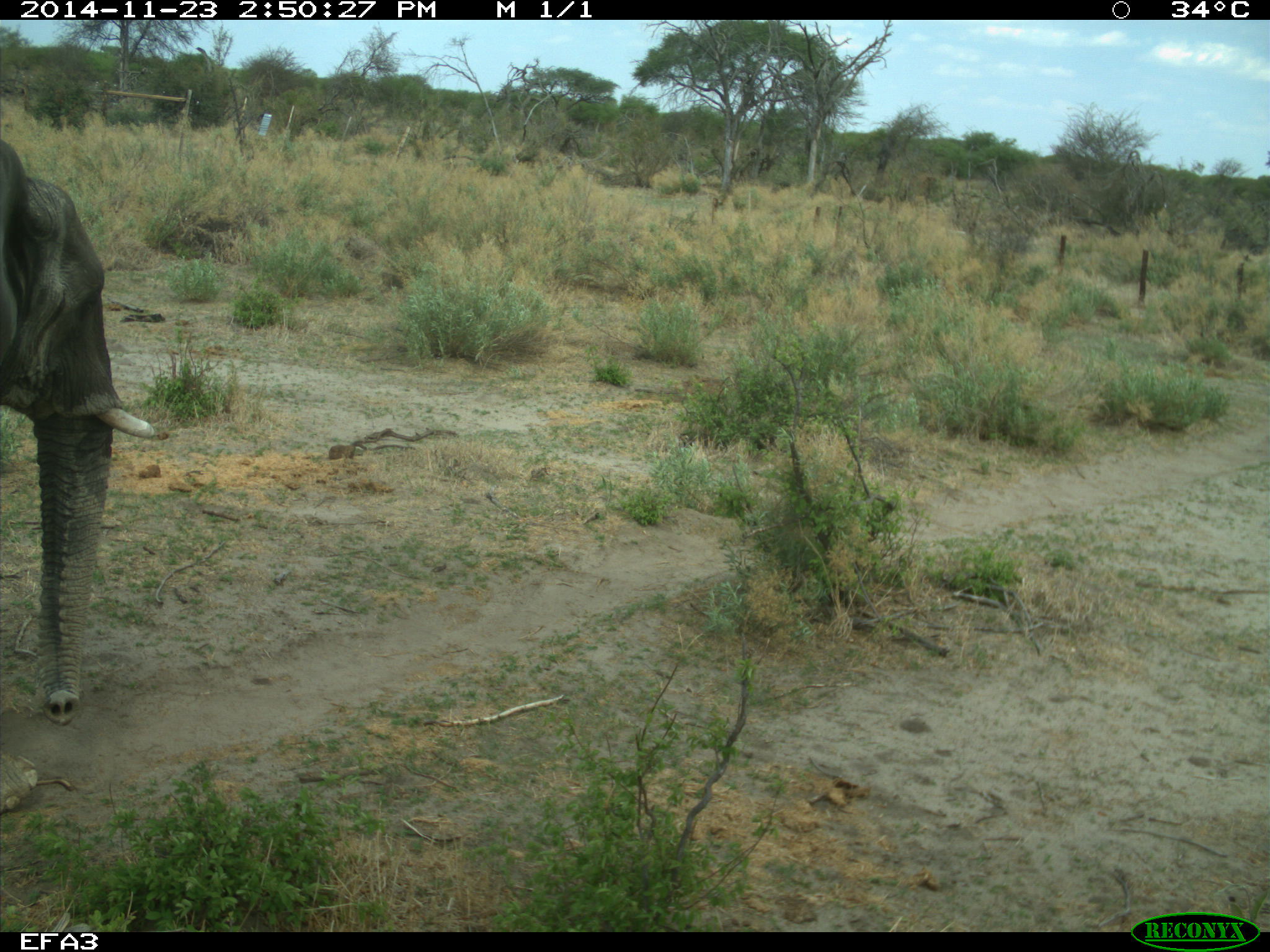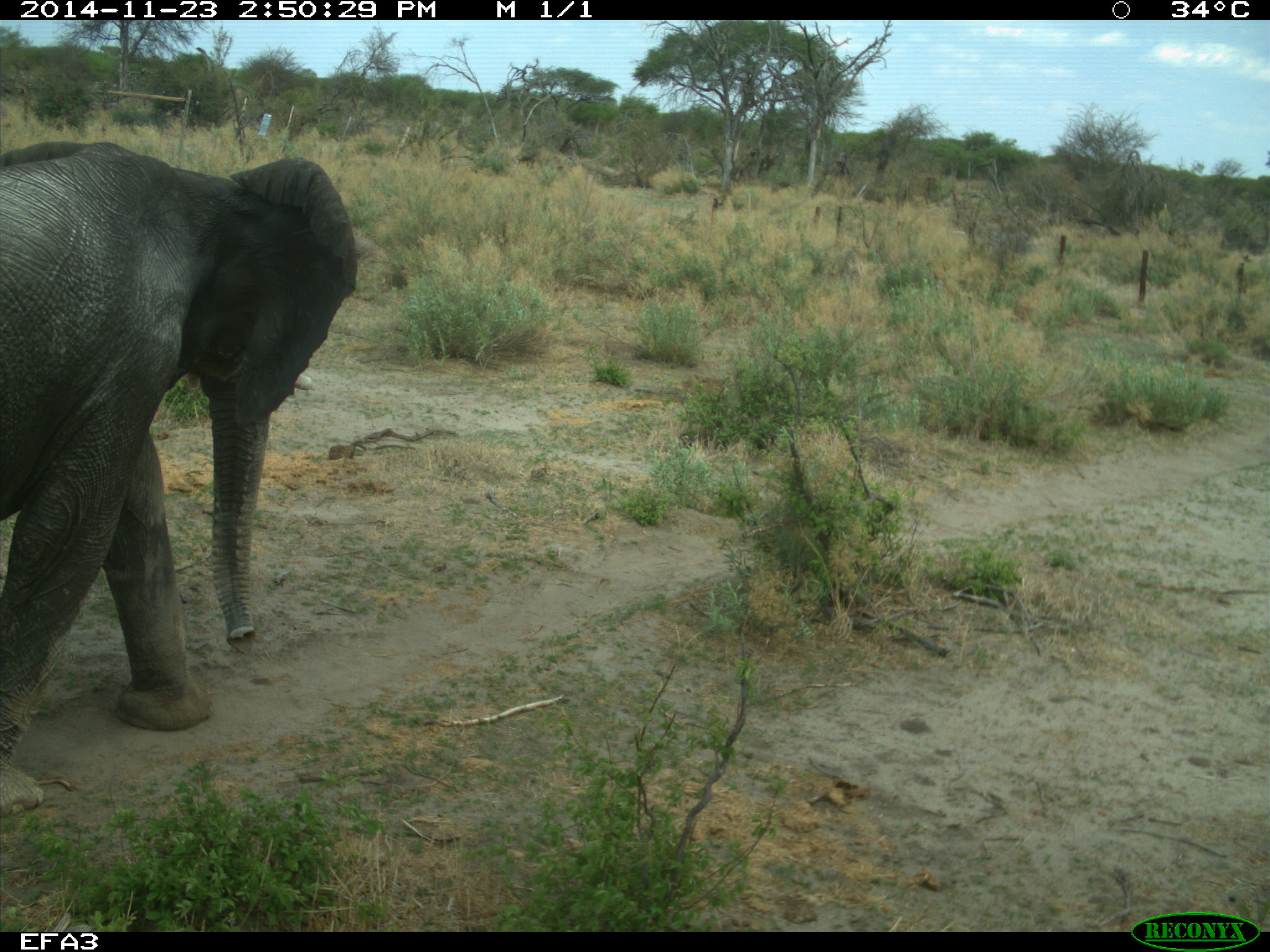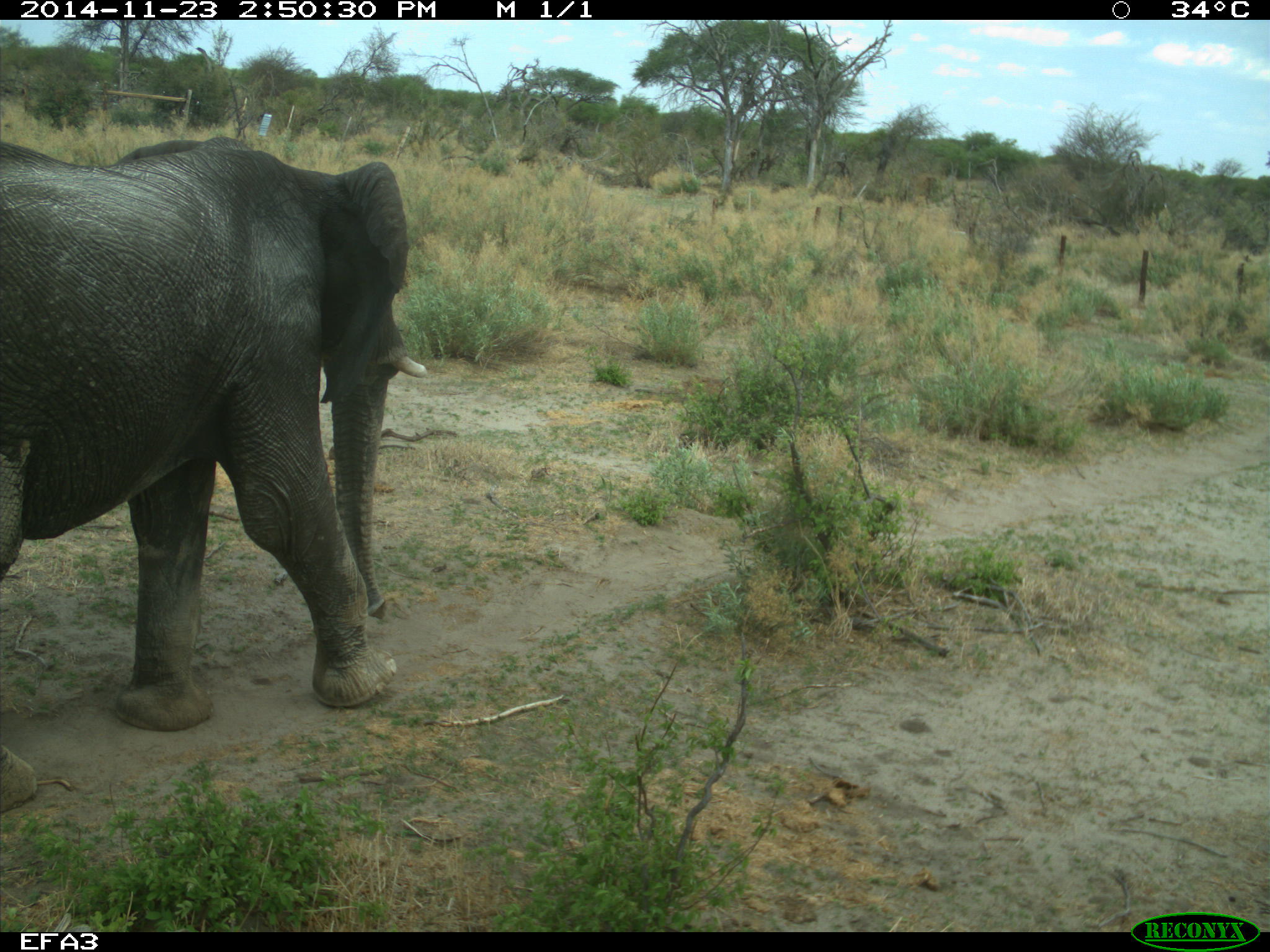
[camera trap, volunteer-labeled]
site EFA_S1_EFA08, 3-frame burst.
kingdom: Animalia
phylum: Chordata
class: Mammalia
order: Proboscidea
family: Elephantidae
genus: Loxodonta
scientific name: Loxodonta africana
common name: african bush elephant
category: elephant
Elephant (african bush elephant) (Loxodonta africana), count 1. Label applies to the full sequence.